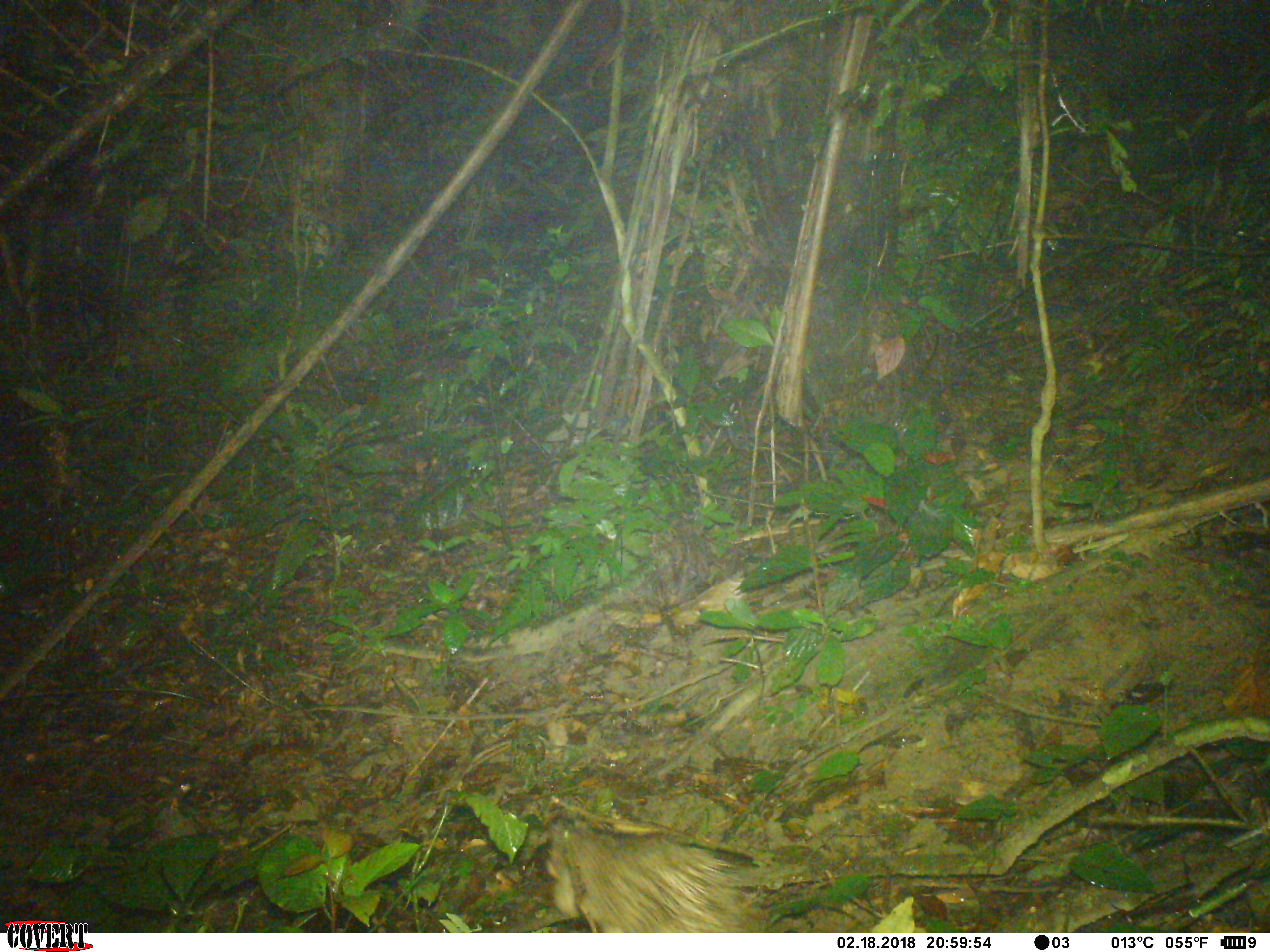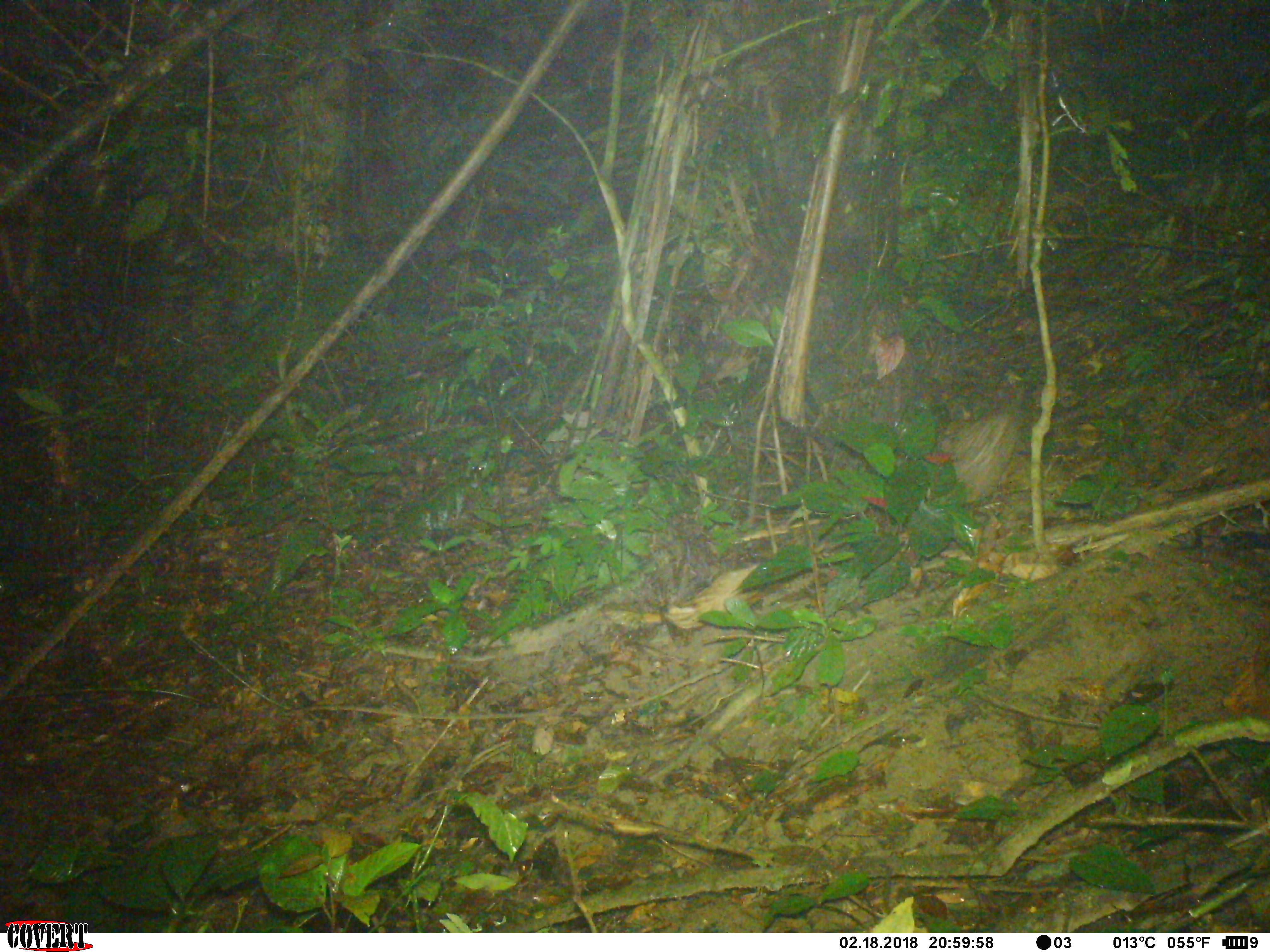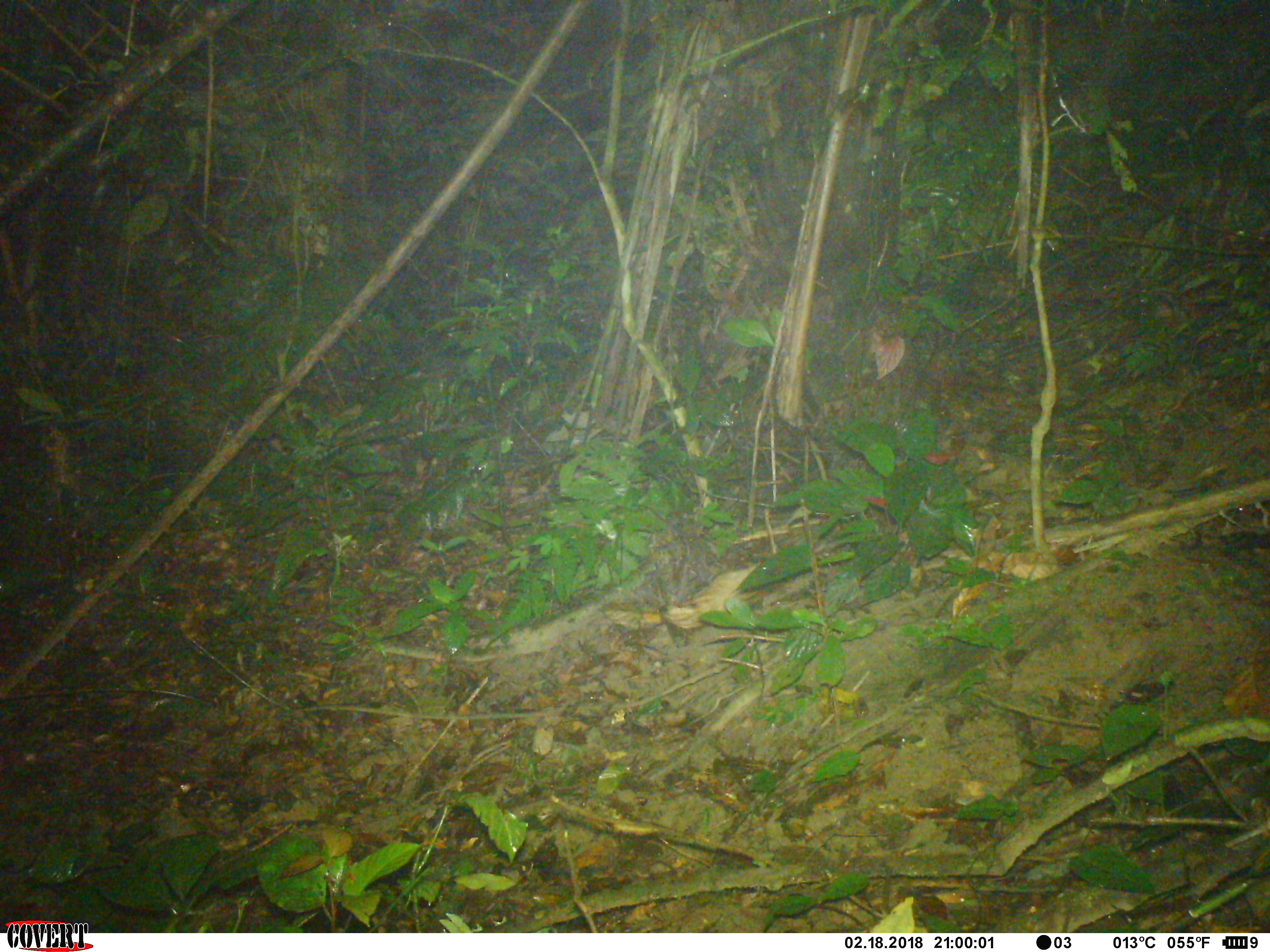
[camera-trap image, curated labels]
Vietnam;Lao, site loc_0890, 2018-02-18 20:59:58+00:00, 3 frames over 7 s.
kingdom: Animalia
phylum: Chordata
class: Mammalia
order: Rodentia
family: Hystricidae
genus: Atherurus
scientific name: Atherurus macrourus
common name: asiatic brush-tailed porcupine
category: asiatic brush tailed porcupine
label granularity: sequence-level